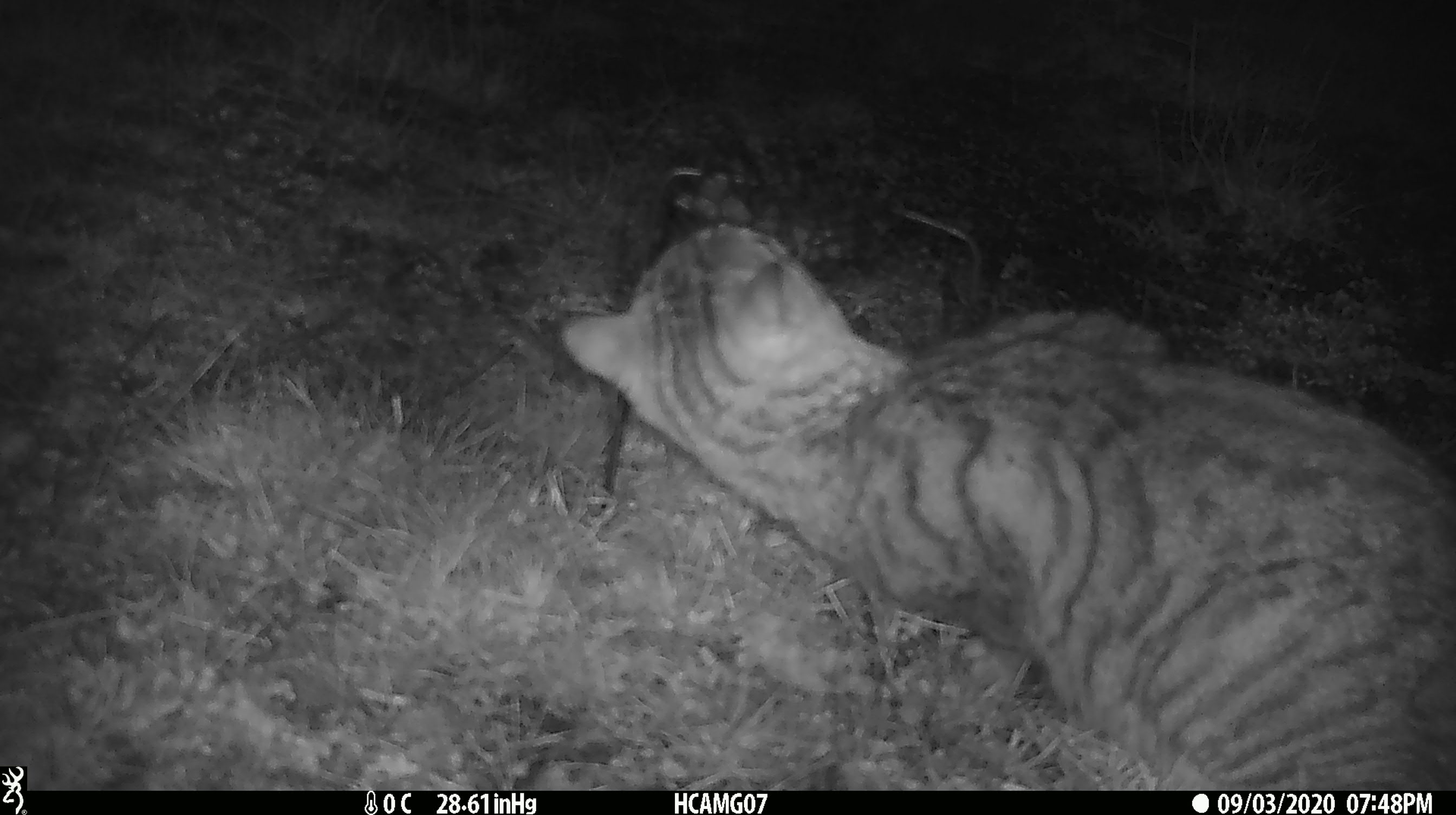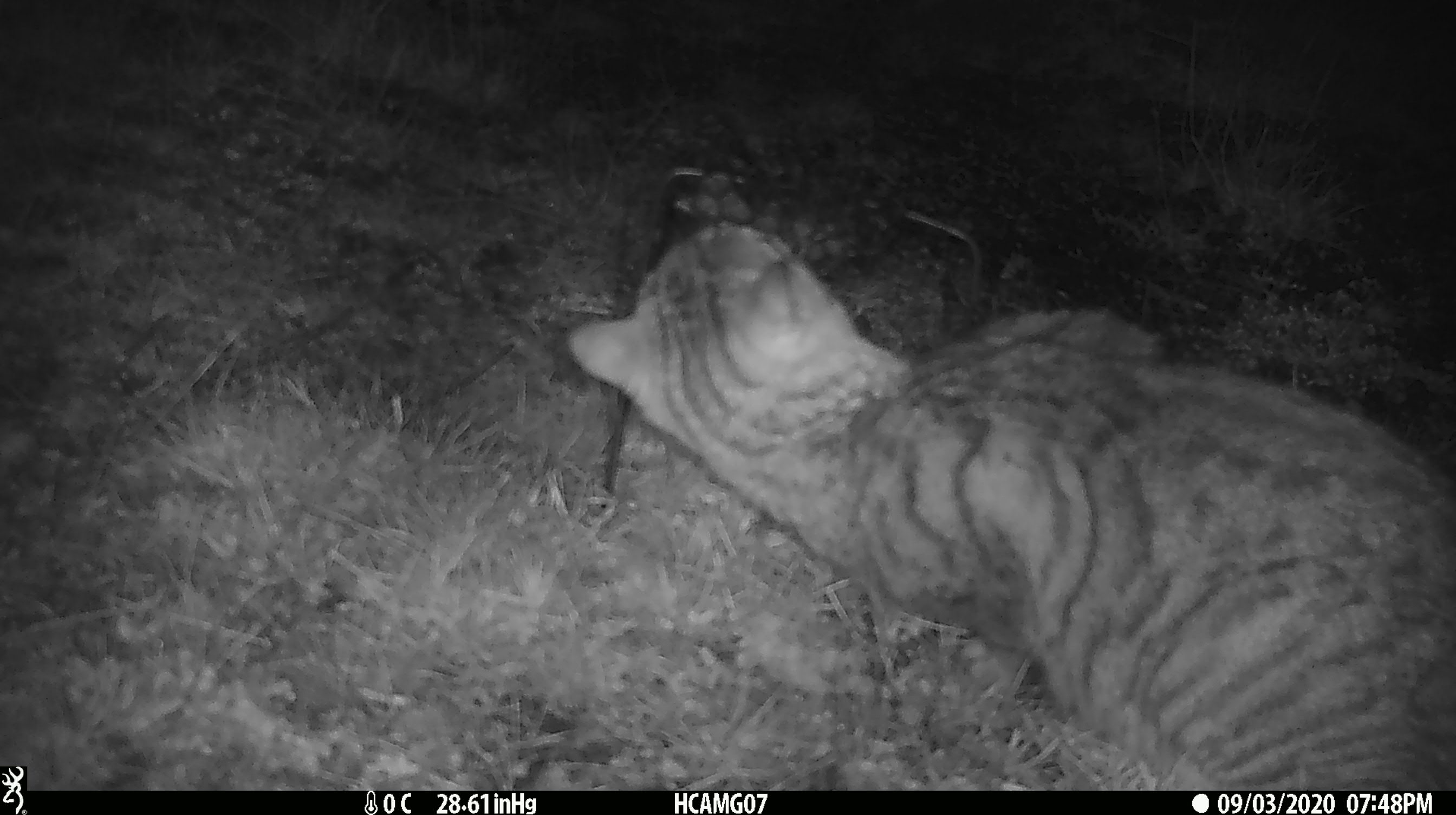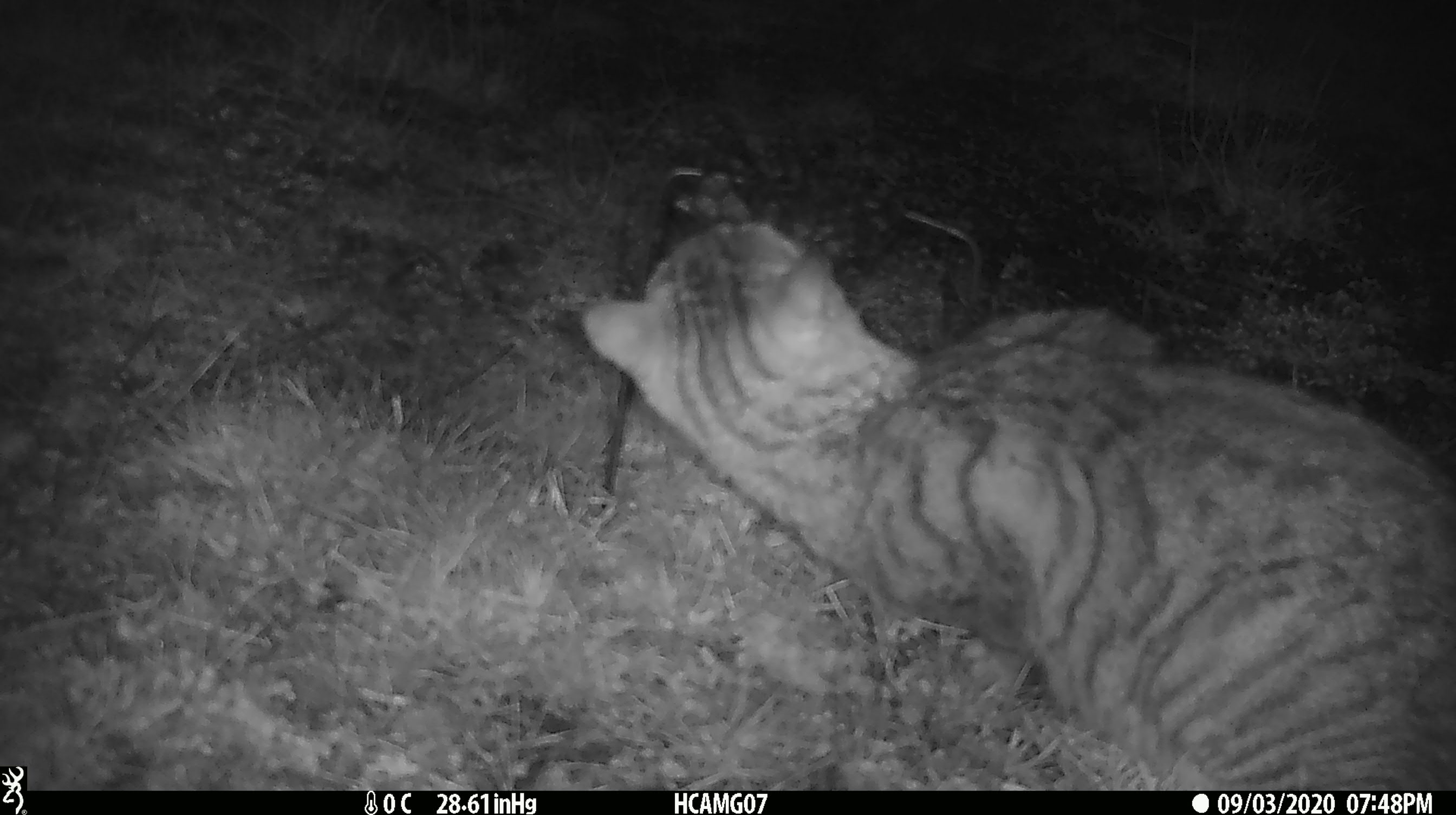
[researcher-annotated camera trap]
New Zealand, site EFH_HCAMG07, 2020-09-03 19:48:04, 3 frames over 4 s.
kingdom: Animalia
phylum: Chordata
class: Mammalia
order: Carnivora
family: Felidae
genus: Felis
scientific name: Felis catus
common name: domestic cat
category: cat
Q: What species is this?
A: Cat (domestic cat) (Felis catus).